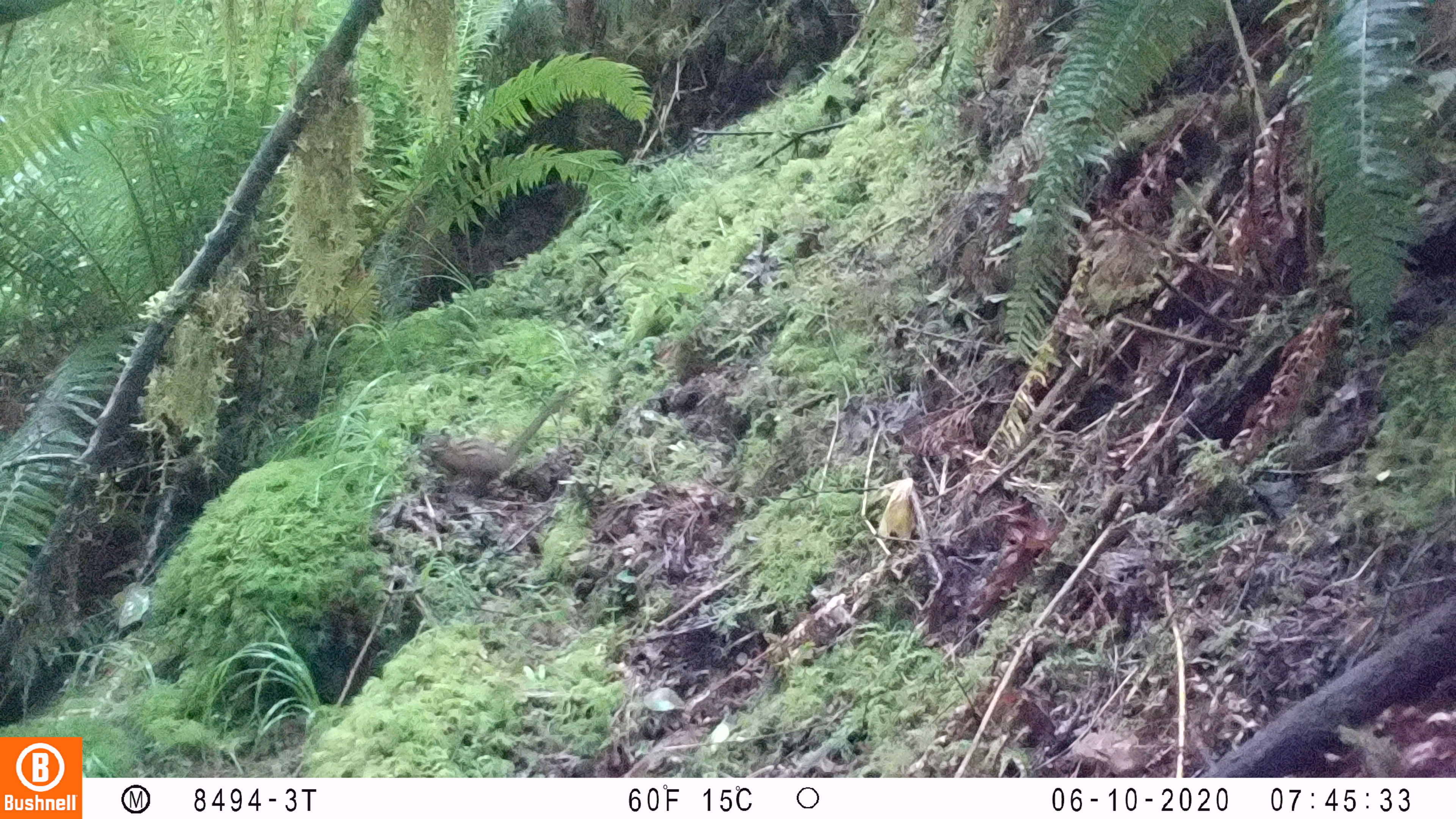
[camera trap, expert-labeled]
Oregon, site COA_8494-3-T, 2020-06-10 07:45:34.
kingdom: Animalia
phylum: Chordata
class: Mammalia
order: Rodentia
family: Sciuridae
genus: Neotamias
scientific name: Neotamias townsendii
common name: townsend's chipmunk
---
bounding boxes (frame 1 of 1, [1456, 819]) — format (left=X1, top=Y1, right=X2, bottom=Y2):
townsend's chipmunk: (left=416, top=393, right=567, bottom=498)